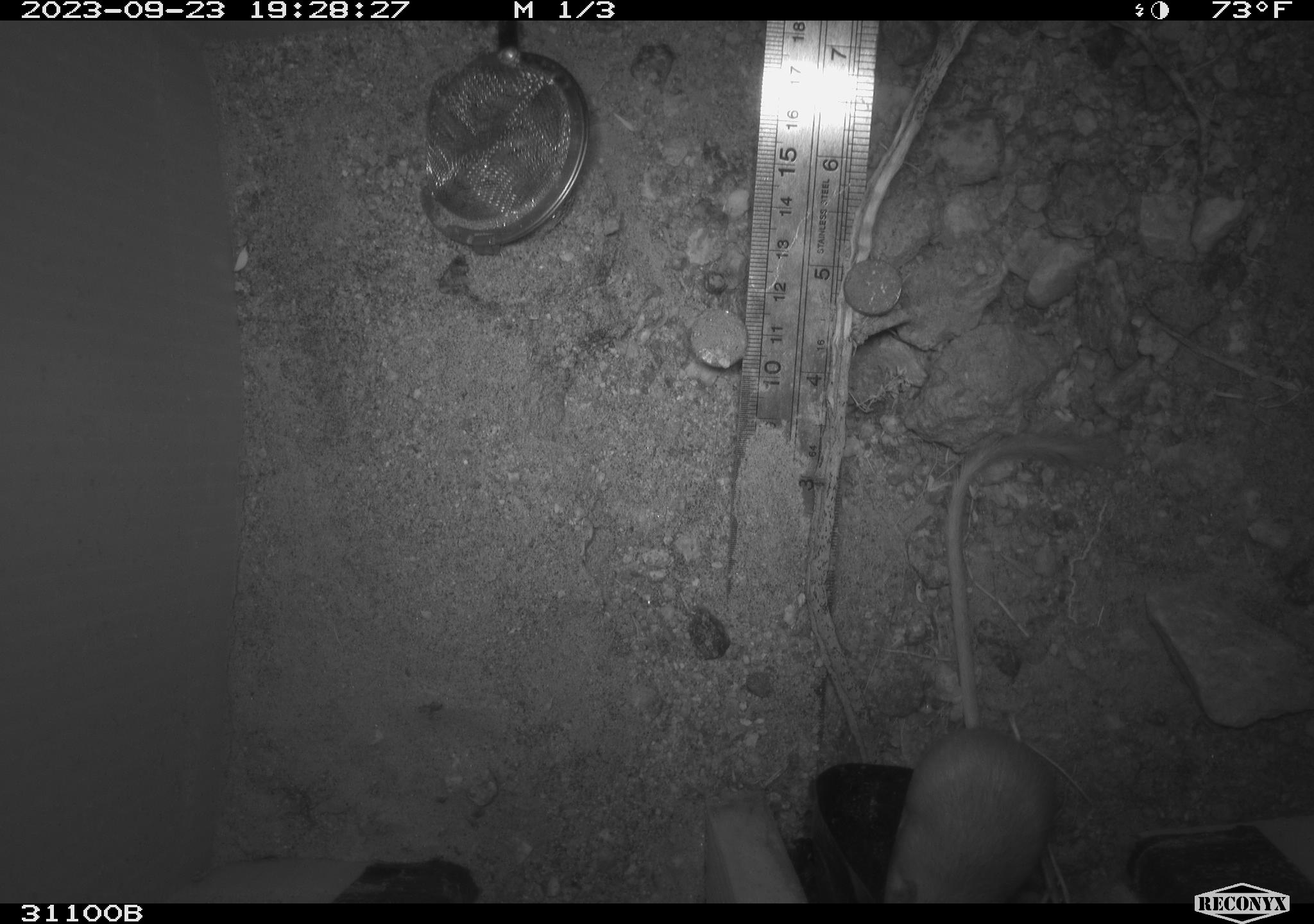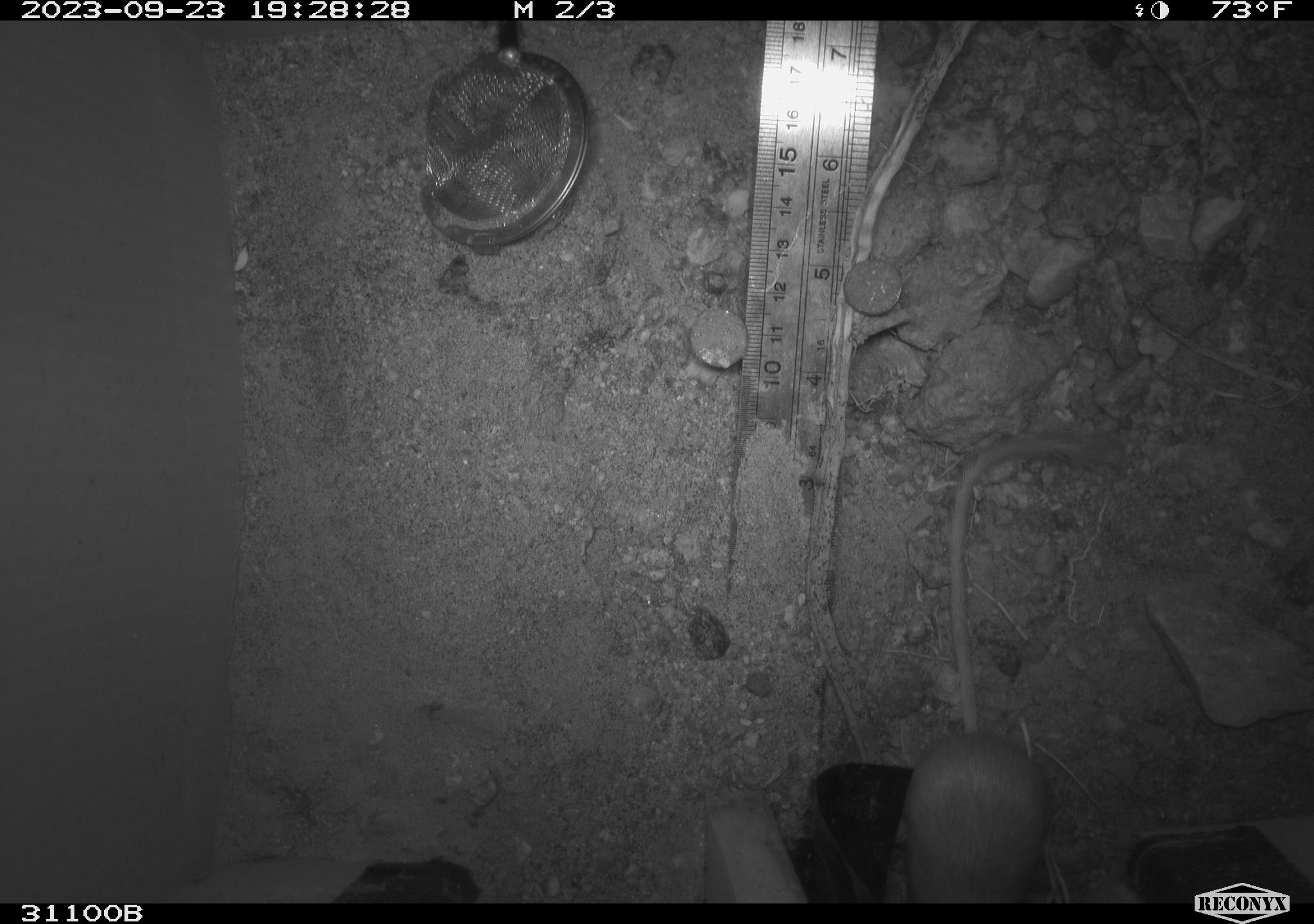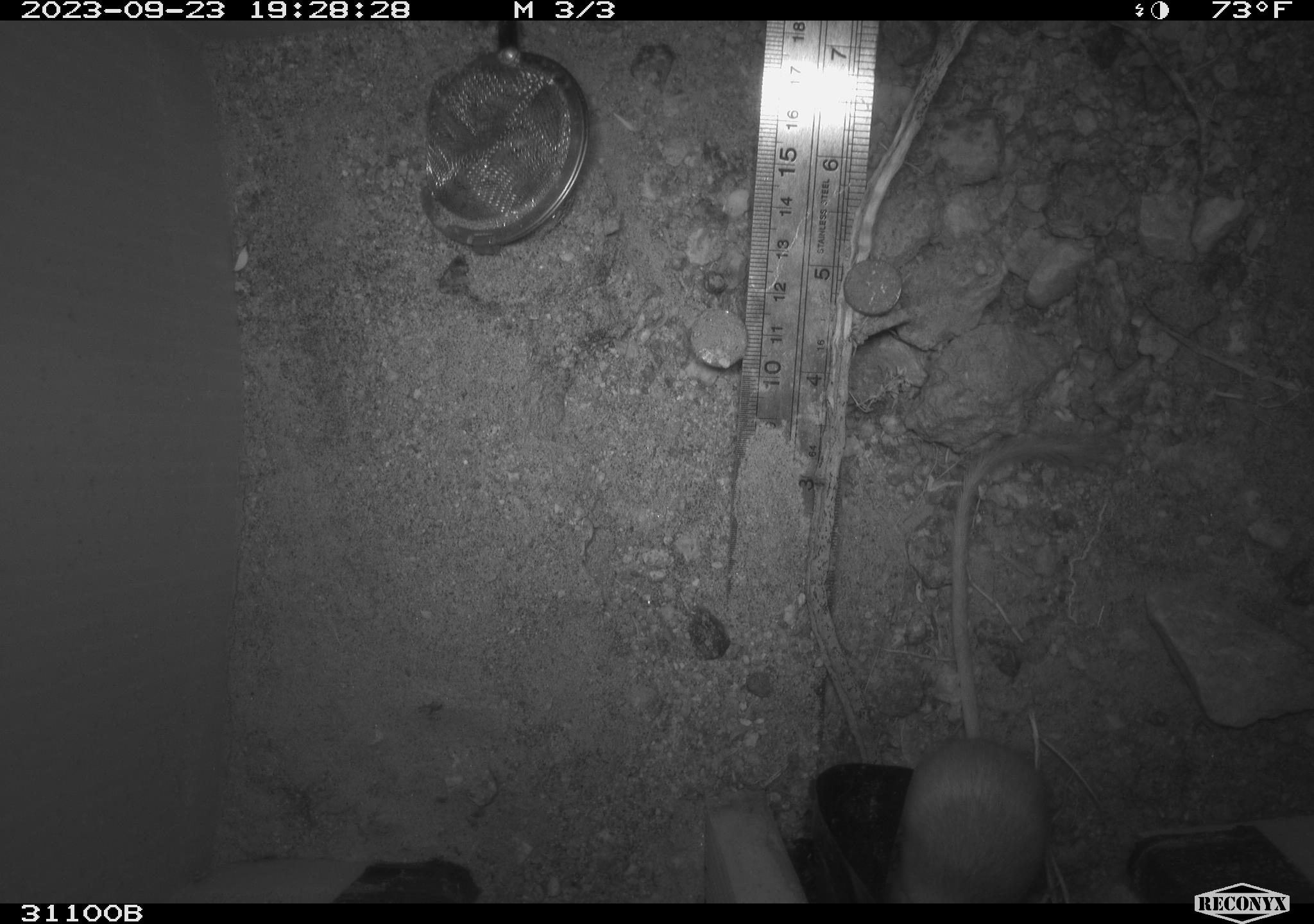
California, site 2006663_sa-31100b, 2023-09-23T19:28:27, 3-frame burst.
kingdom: Animalia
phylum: Chordata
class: Mammalia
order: Rodentia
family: Heteromyidae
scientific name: Heteromyidae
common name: kangaroo rats and pocket mice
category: heteromyidae family